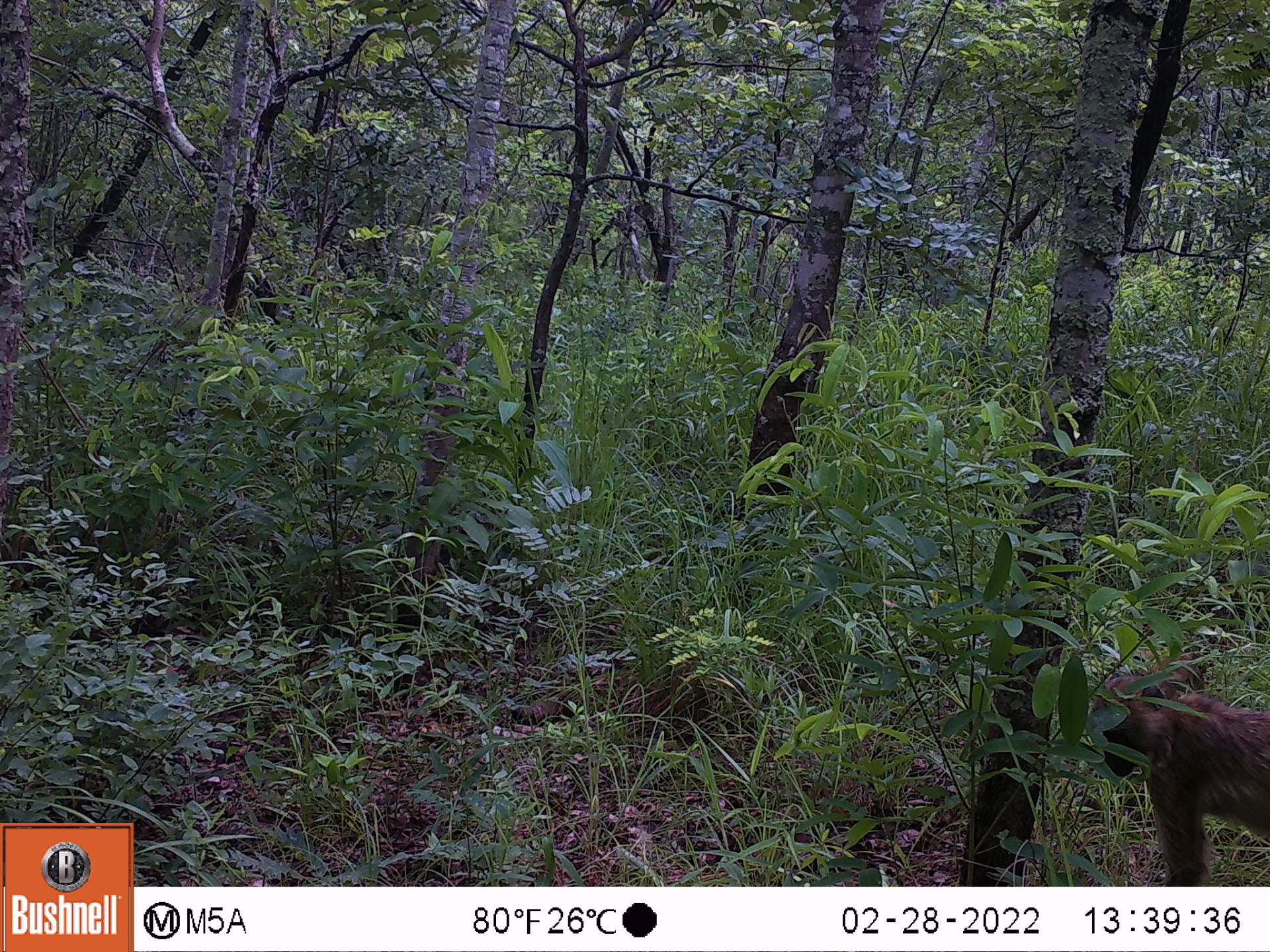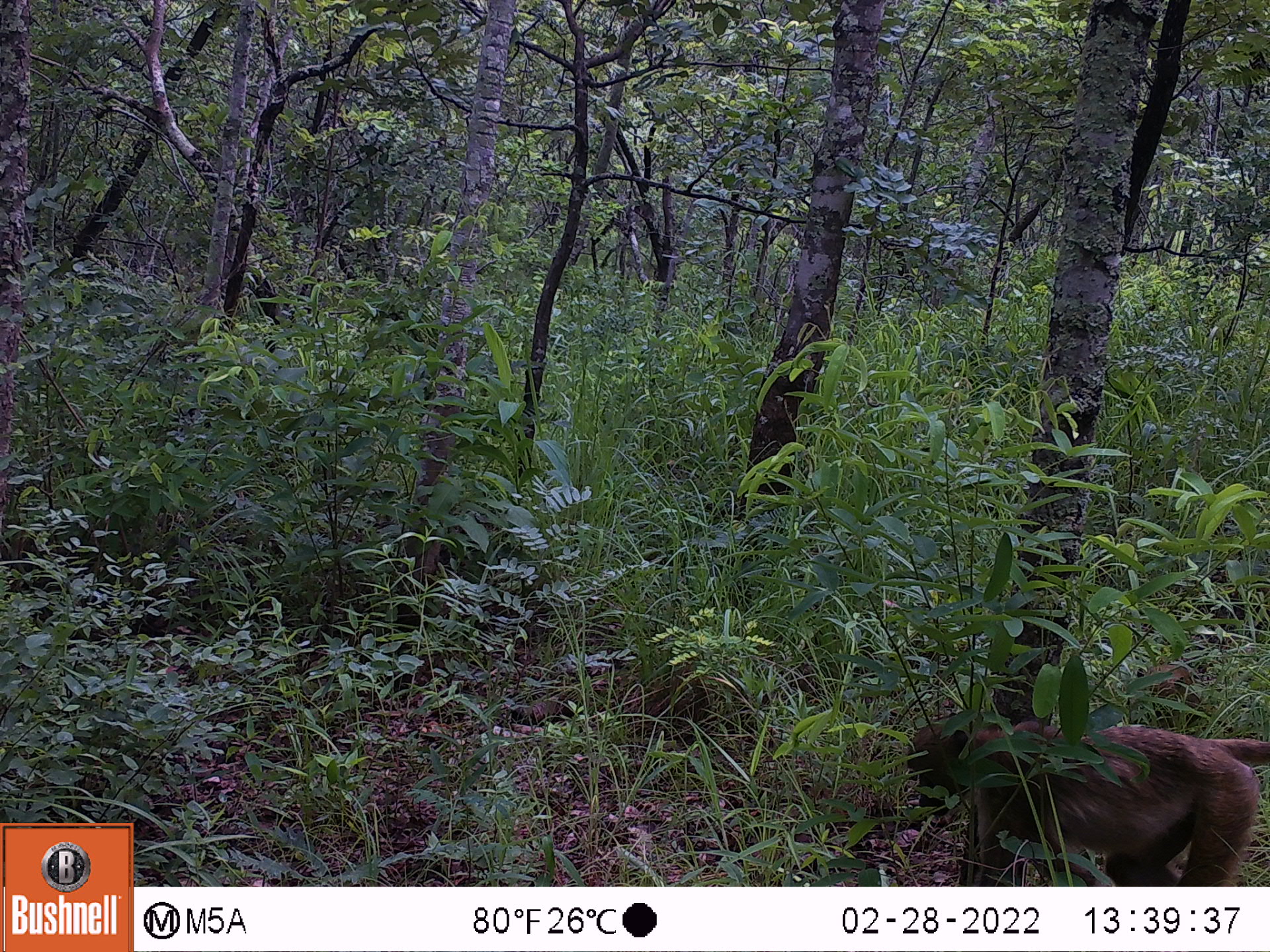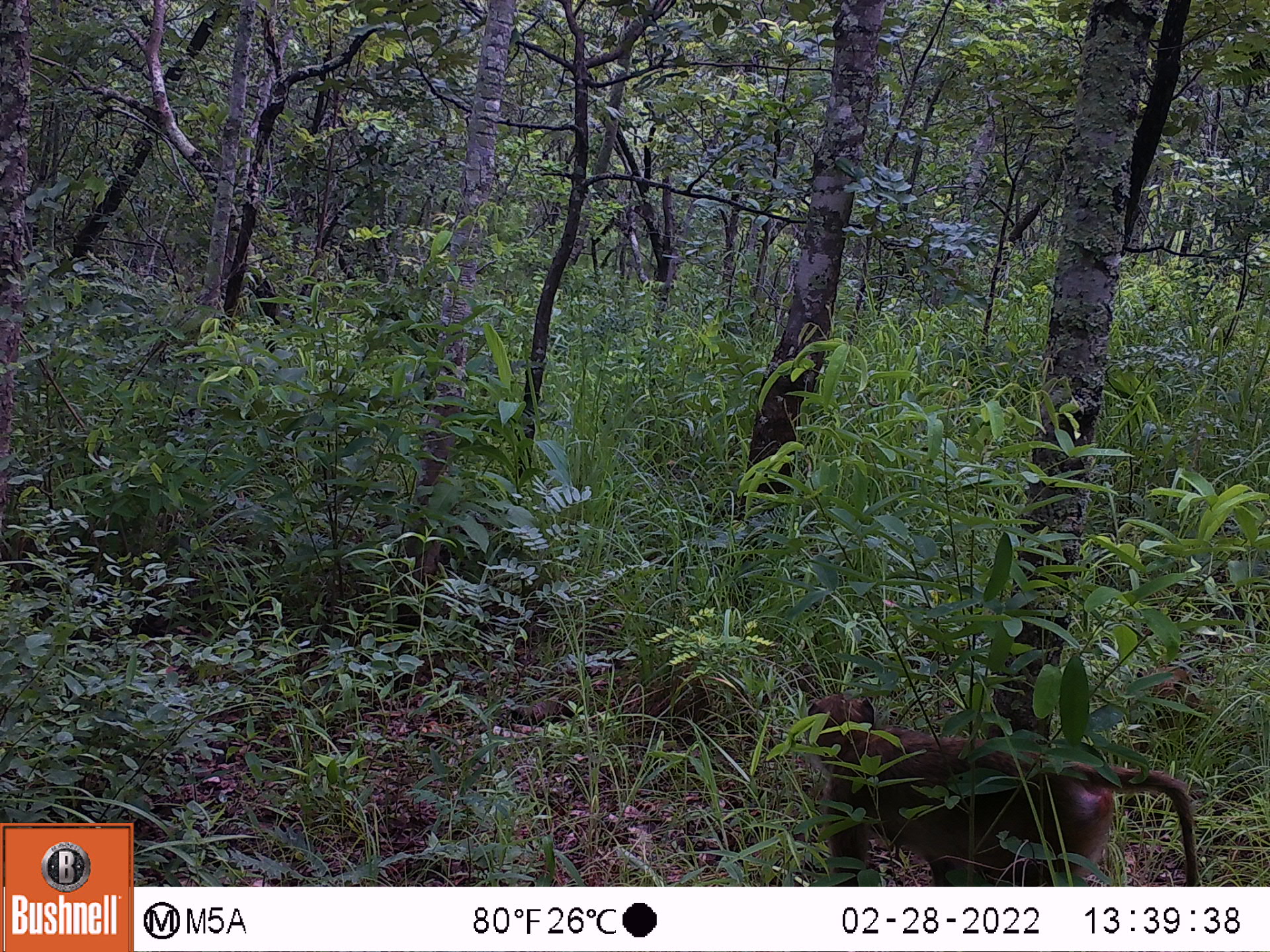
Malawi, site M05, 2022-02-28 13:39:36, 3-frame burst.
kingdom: Animalia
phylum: Chordata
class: Mammalia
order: Primates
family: Cercopithecidae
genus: Papio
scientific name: Papio cynocephalus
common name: yellow baboon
Yellow baboon (Papio cynocephalus), count 1.